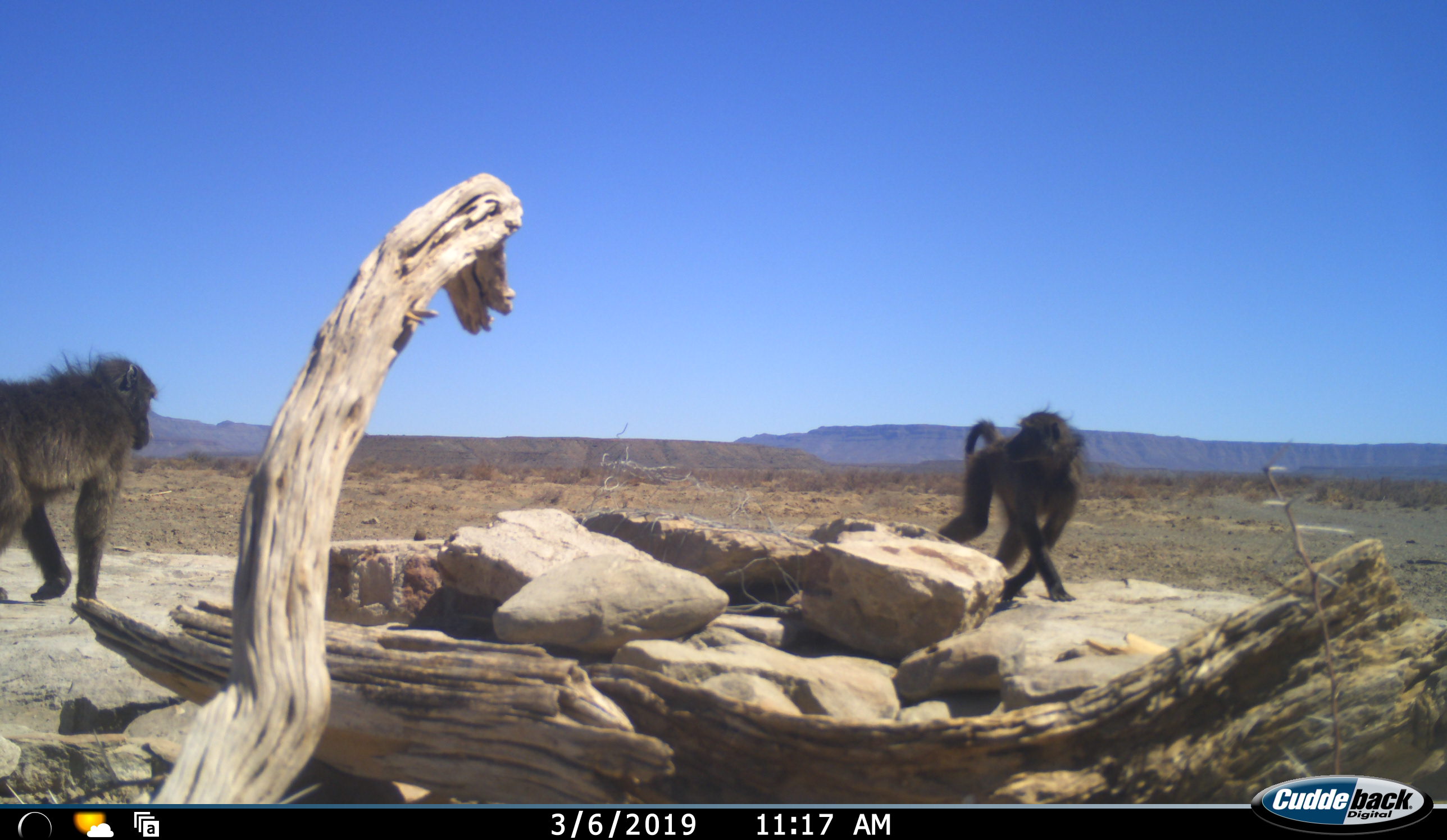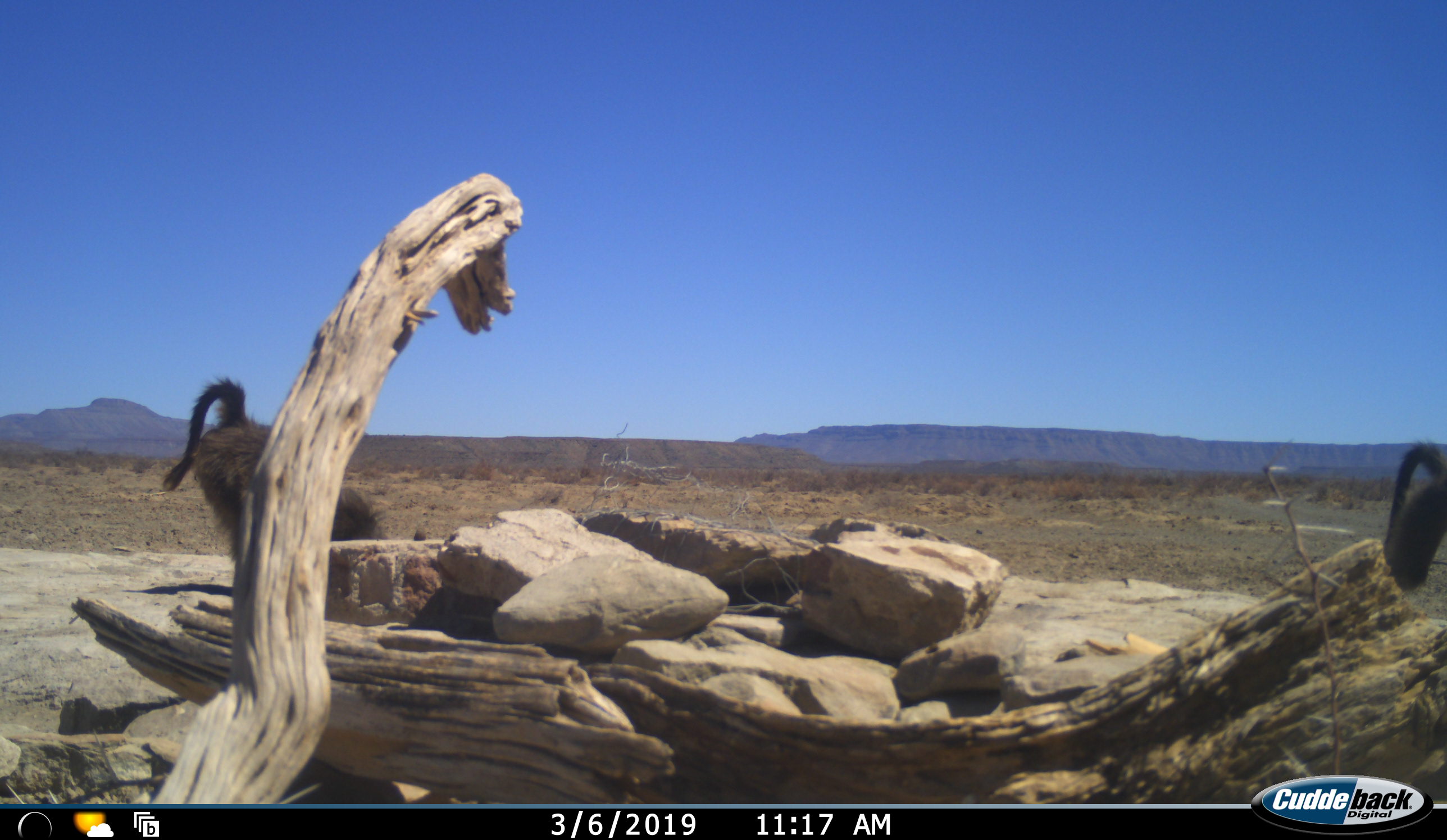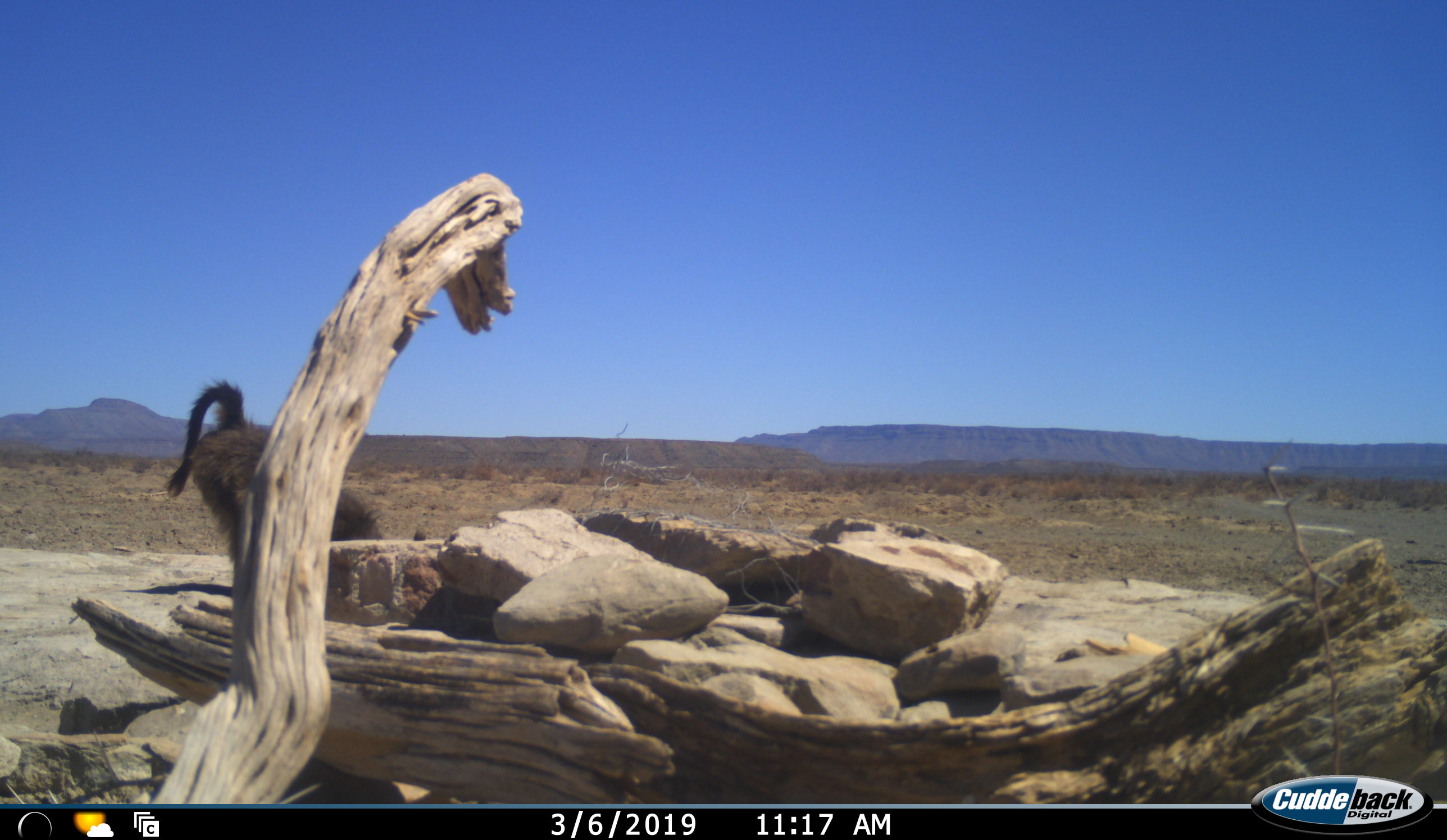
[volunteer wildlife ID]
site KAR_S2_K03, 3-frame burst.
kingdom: Animalia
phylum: Chordata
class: Mammalia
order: Primates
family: Cercopithecidae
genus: Papio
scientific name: Papio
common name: baboon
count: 2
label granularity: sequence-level